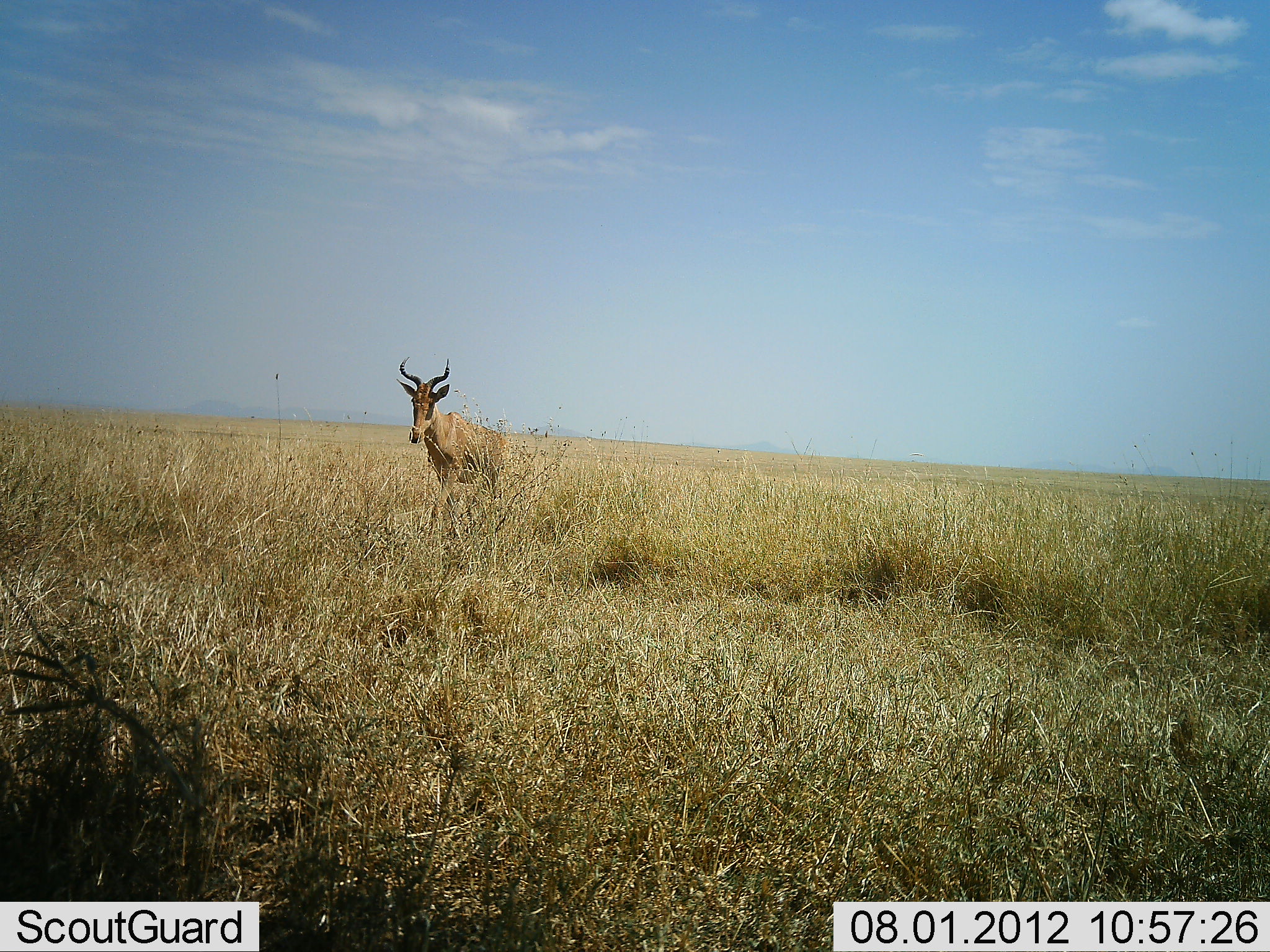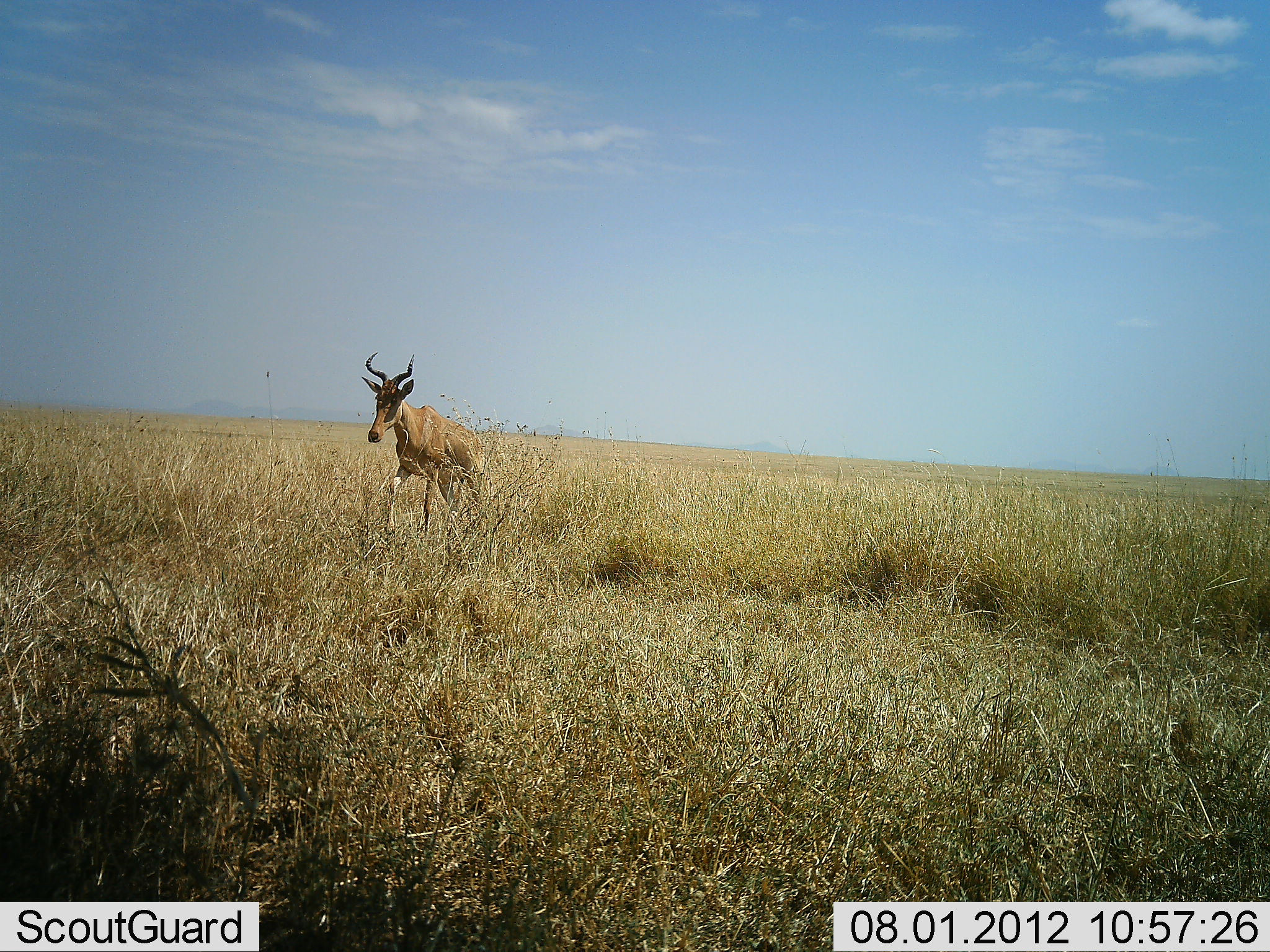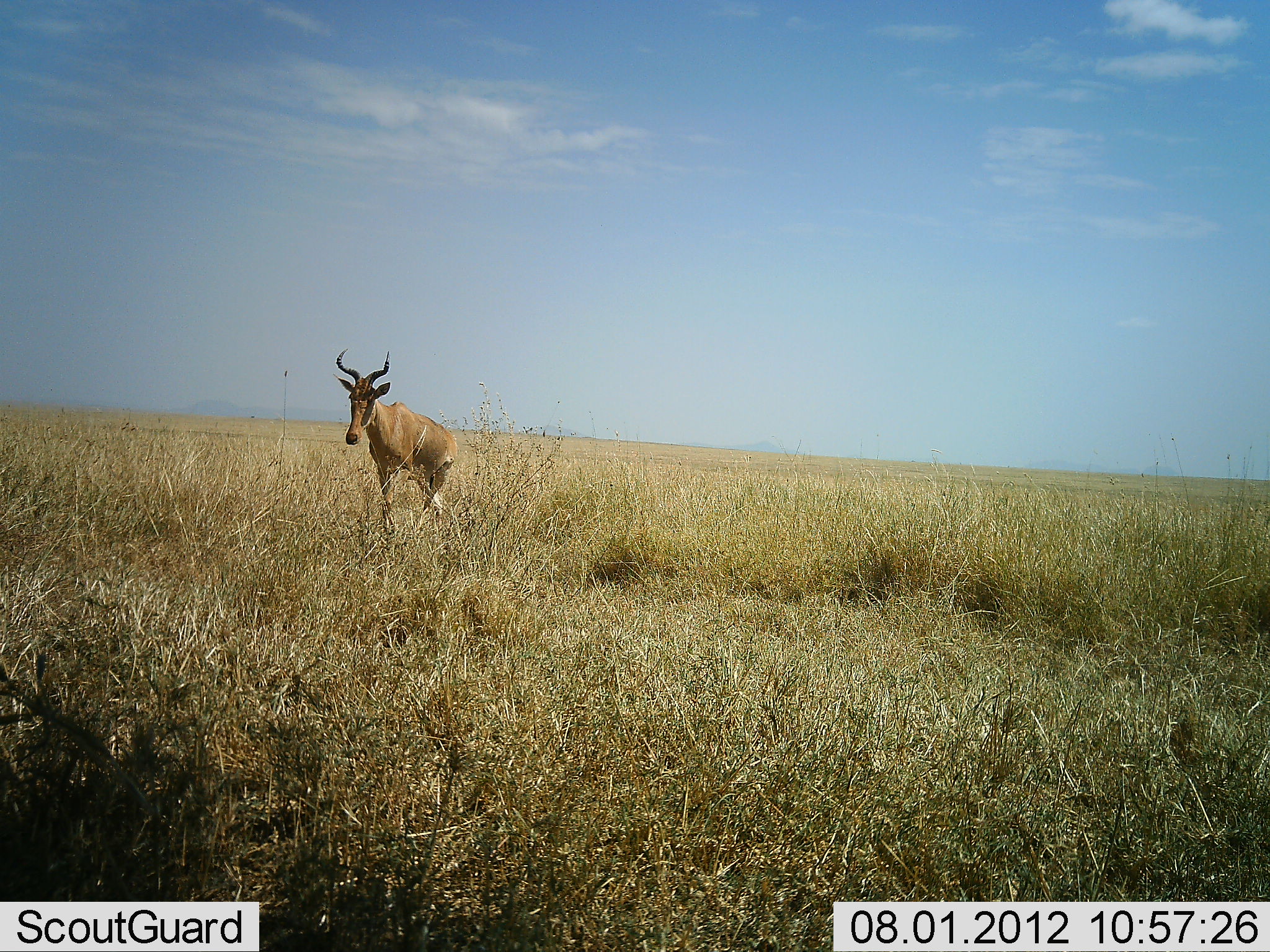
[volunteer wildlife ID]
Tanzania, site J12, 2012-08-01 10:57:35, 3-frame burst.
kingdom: Animalia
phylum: Chordata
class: Mammalia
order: Artiodactyla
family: Bovidae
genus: Alcelaphus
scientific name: Alcelaphus buselaphus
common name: hartebeest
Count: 1.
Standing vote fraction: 0%.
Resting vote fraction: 0%.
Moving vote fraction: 100%.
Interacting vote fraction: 0%.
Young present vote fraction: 0%.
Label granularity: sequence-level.